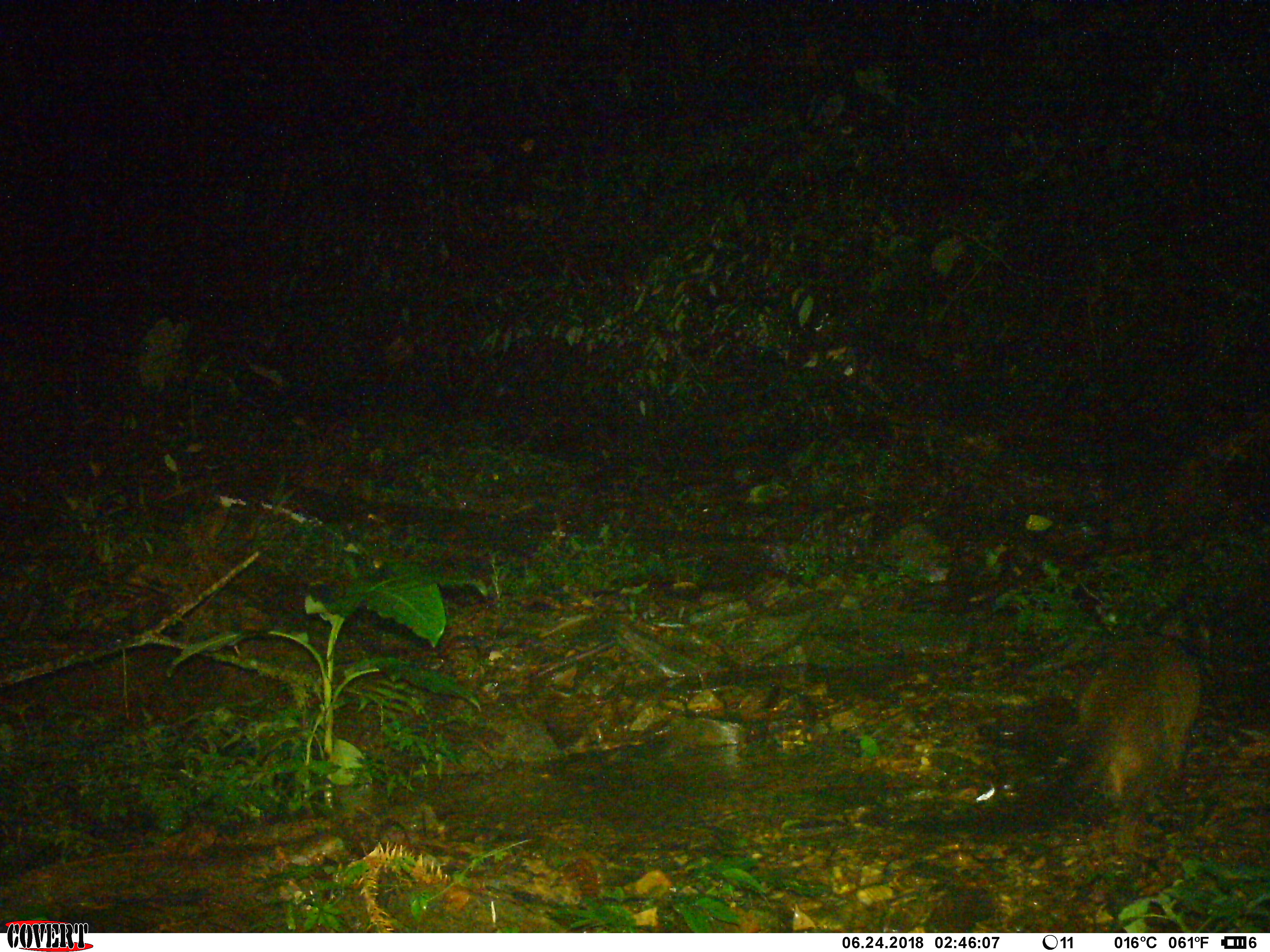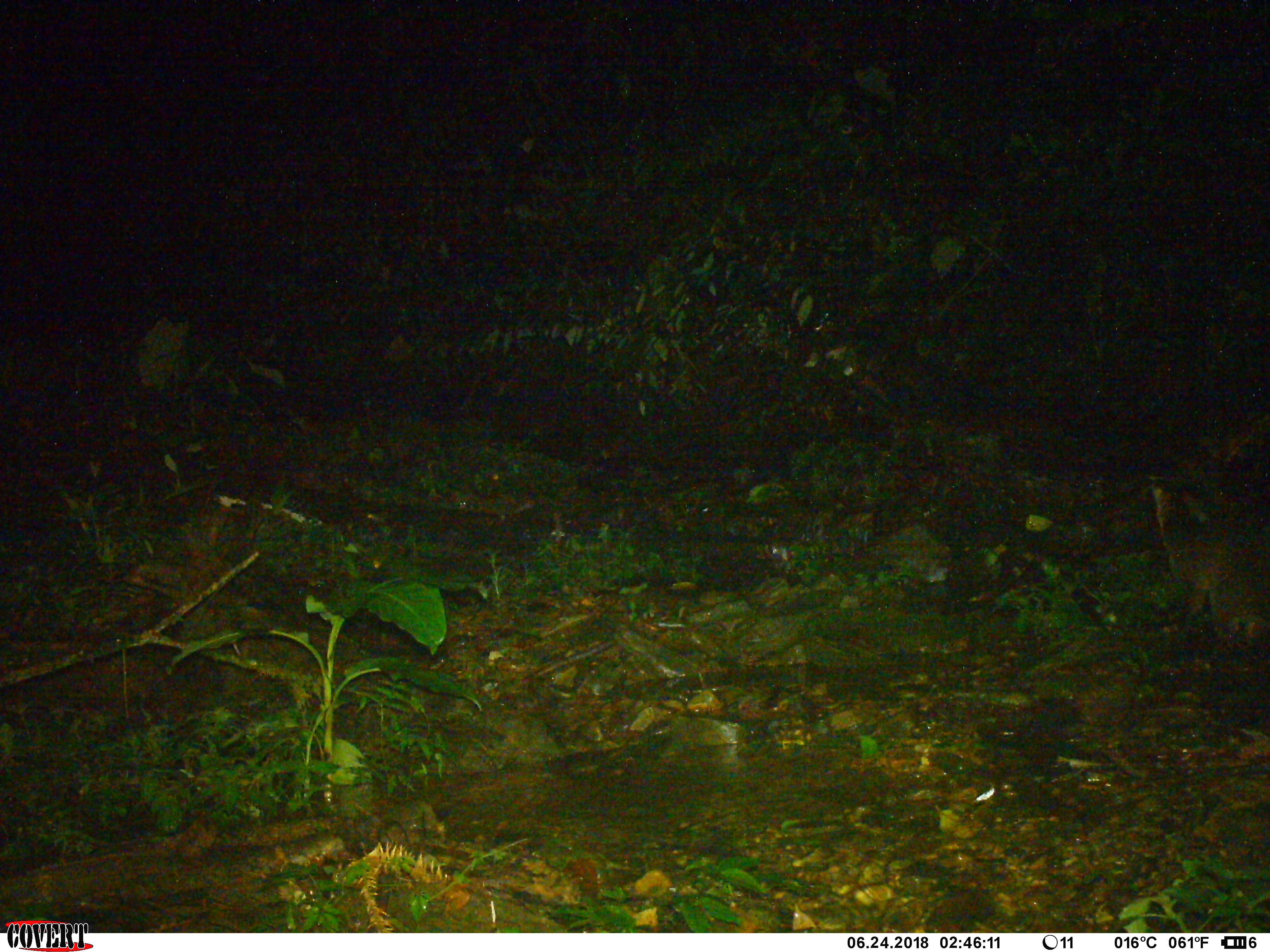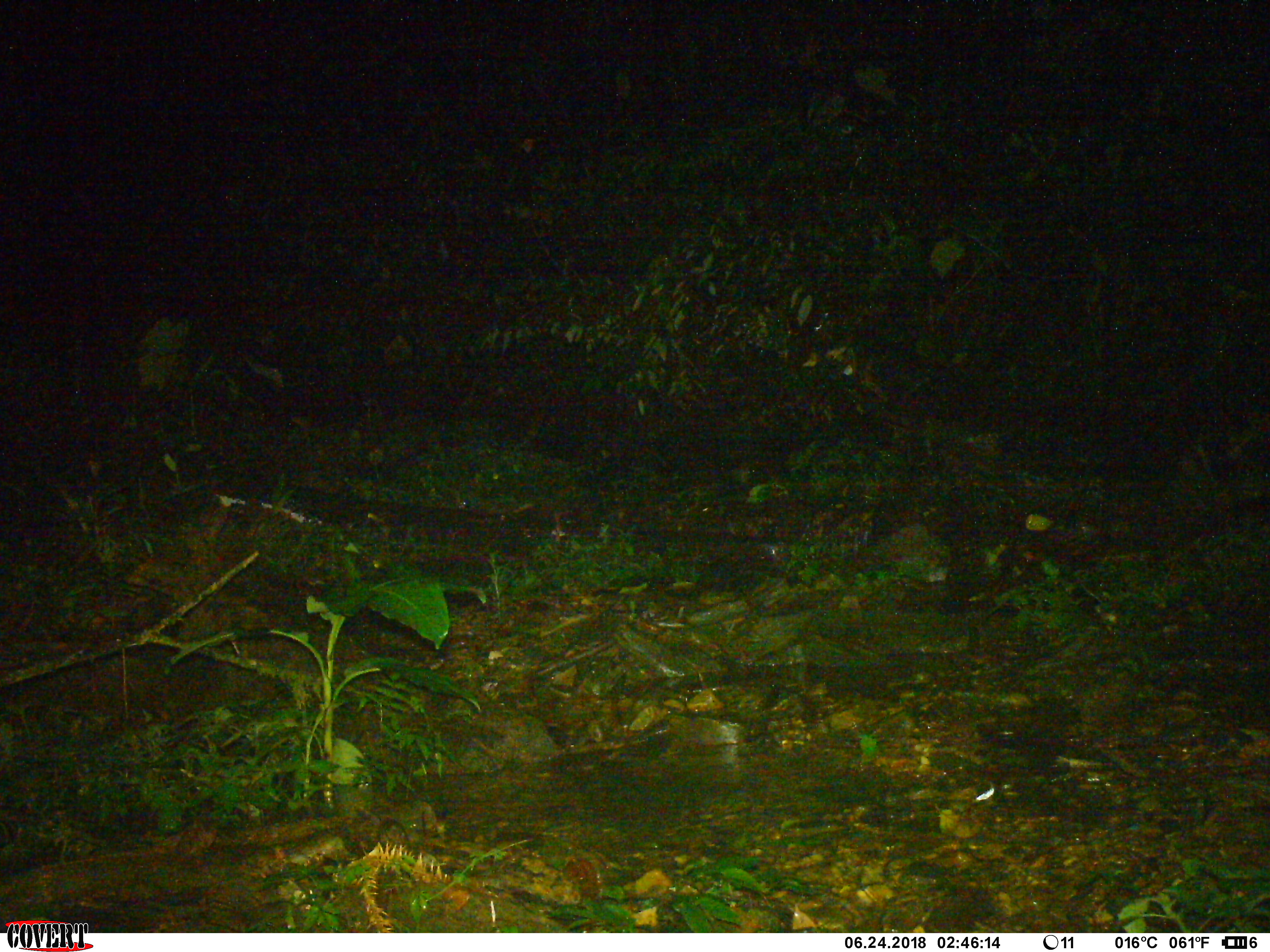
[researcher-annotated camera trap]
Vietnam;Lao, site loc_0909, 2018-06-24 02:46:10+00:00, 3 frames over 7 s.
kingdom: Animalia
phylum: Chordata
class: Mammalia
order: Carnivora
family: Viverridae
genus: Paguma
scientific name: Paguma larvata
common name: masked palm civet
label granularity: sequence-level